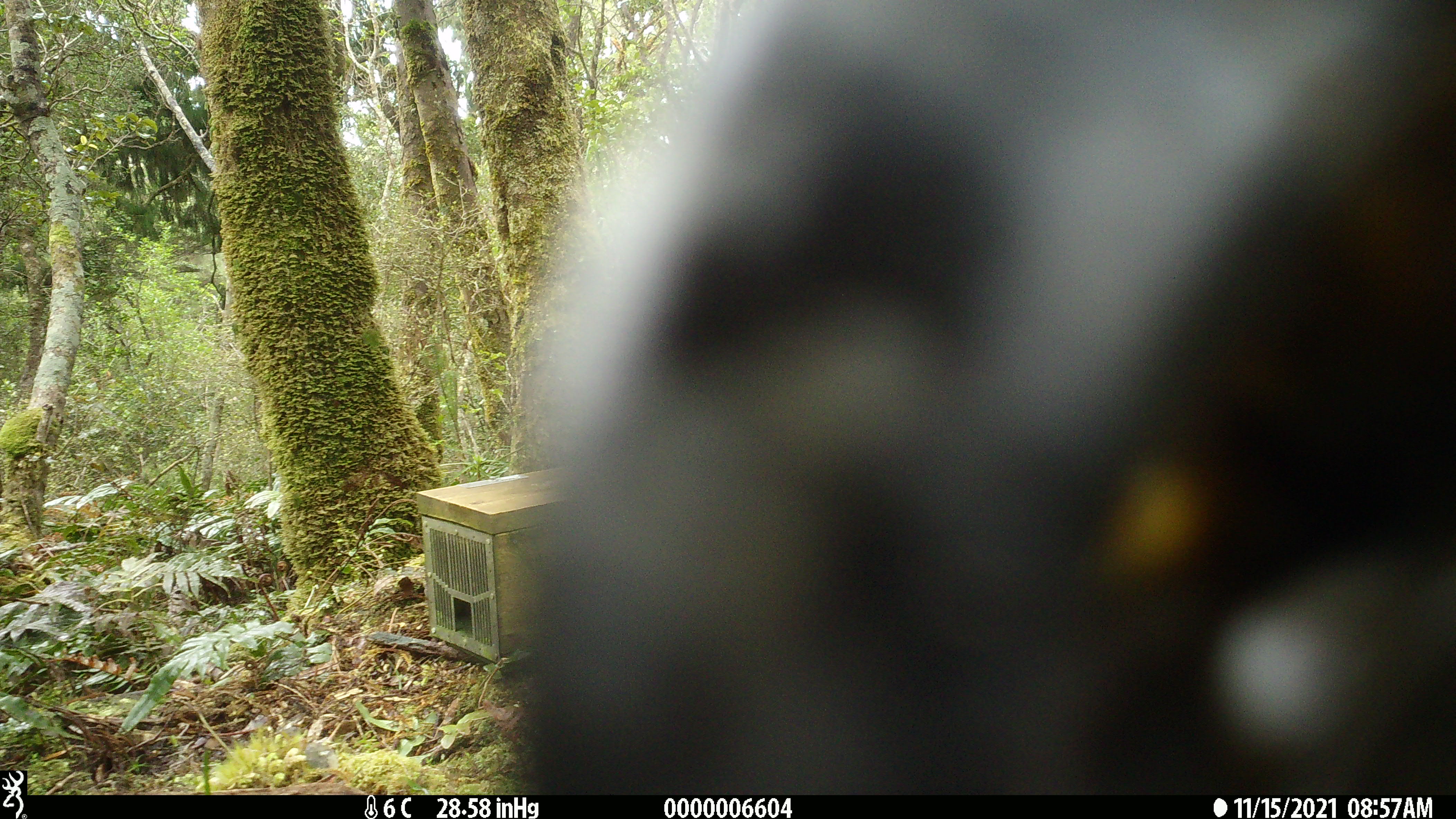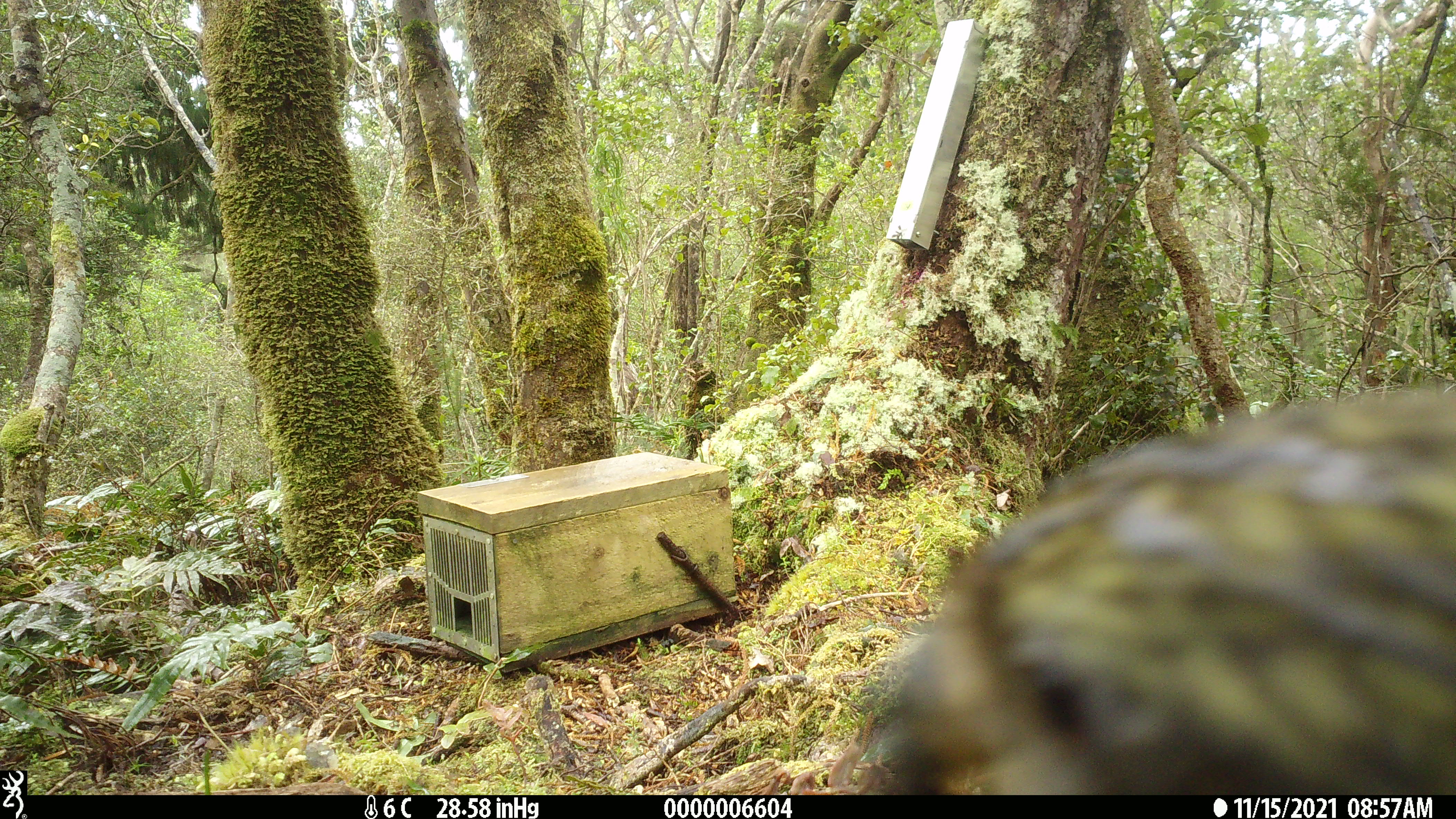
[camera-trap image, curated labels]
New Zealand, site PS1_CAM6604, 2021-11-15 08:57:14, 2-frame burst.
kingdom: Animalia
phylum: Chordata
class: Aves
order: Psittaciformes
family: Strigopidae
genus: Nestor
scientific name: Nestor notabilis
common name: kea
Kea (Nestor notabilis).